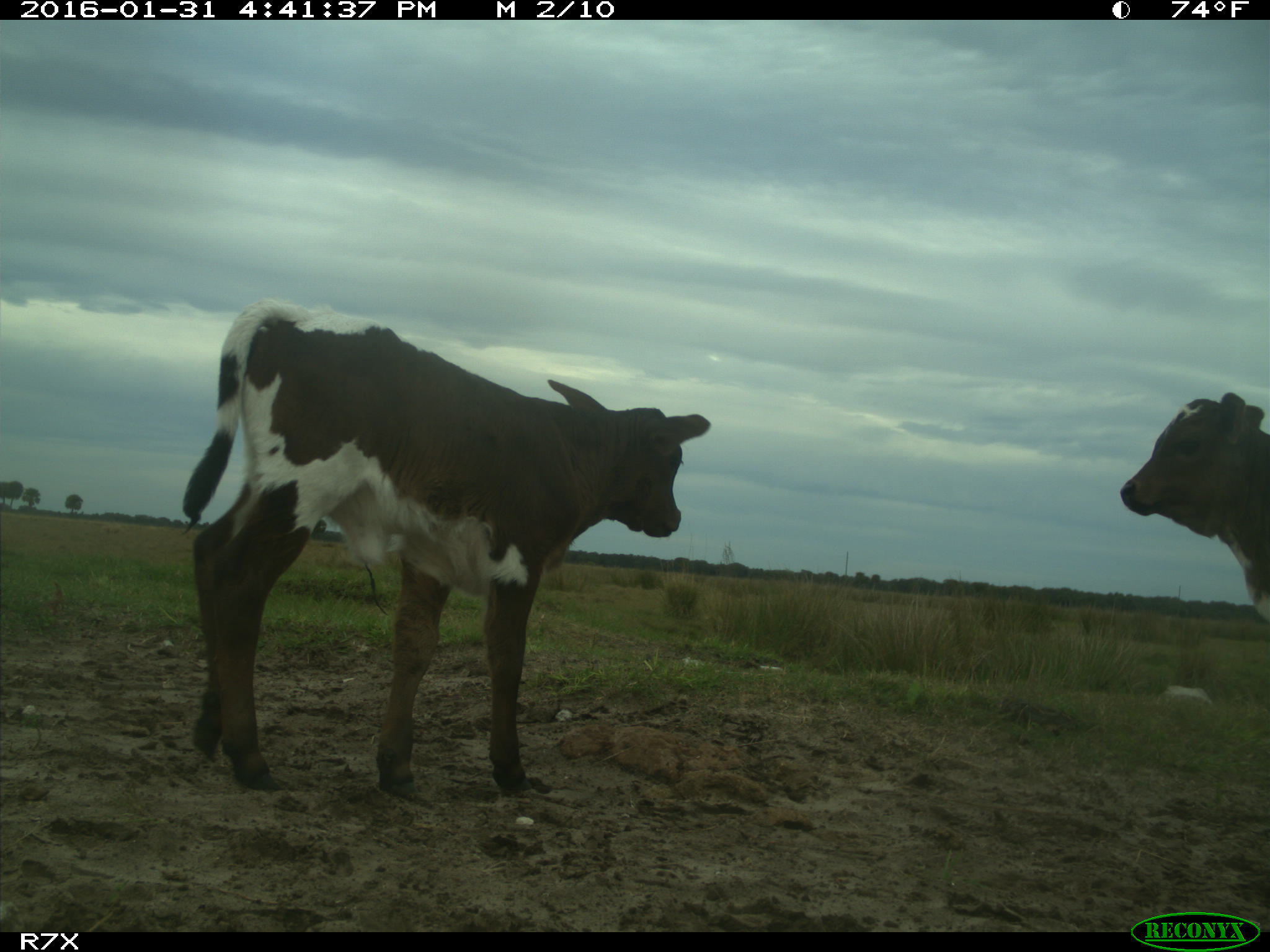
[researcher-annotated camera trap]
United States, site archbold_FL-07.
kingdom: Animalia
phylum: Chordata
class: Mammalia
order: Artiodactyla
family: Bovidae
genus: Bos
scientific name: Bos taurus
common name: domestic cow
Bos taurus (domestic cow).